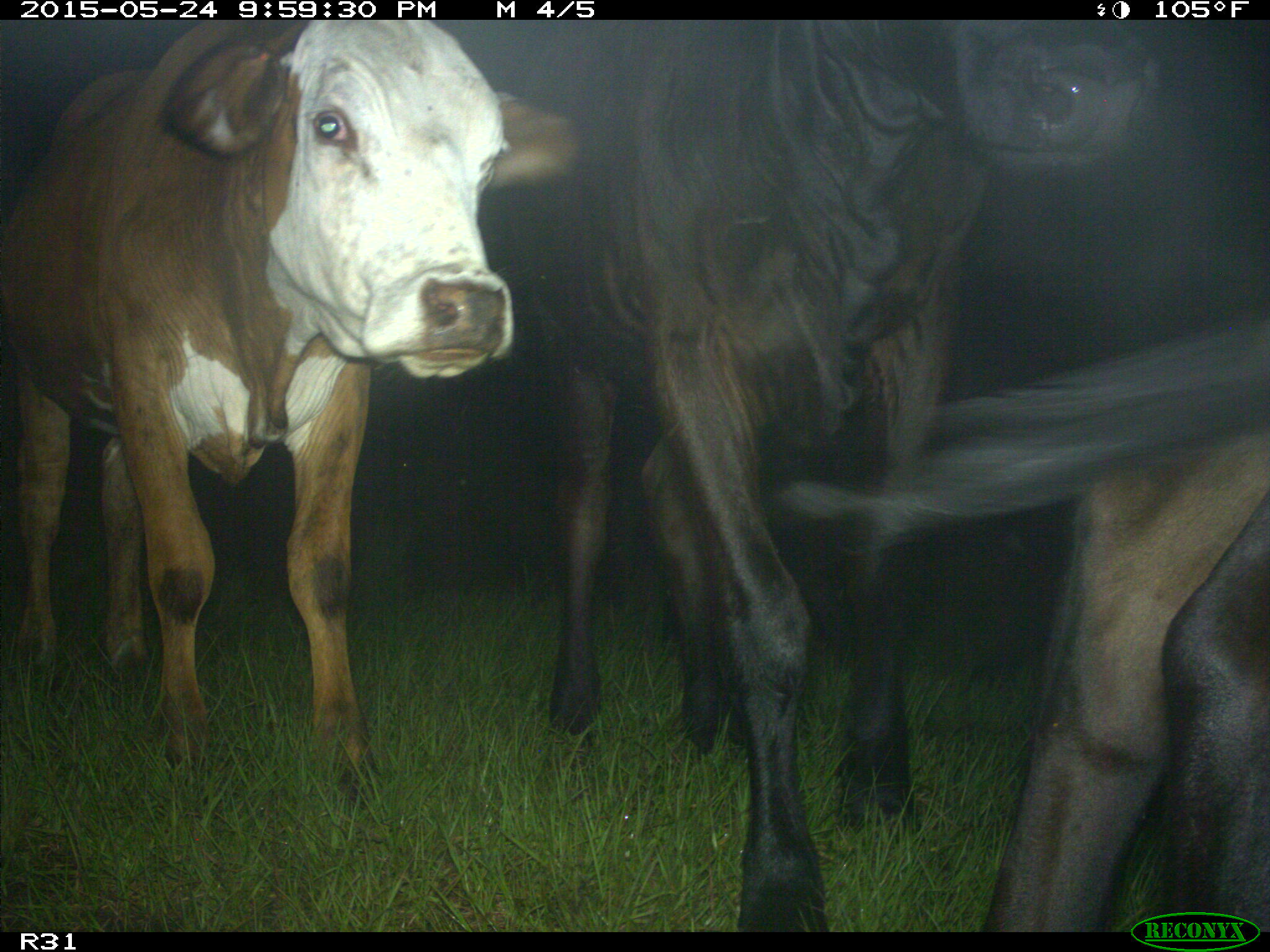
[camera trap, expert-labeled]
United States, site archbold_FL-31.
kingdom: Animalia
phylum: Chordata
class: Mammalia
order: Artiodactyla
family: Bovidae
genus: Bos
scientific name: Bos taurus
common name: domestic cow